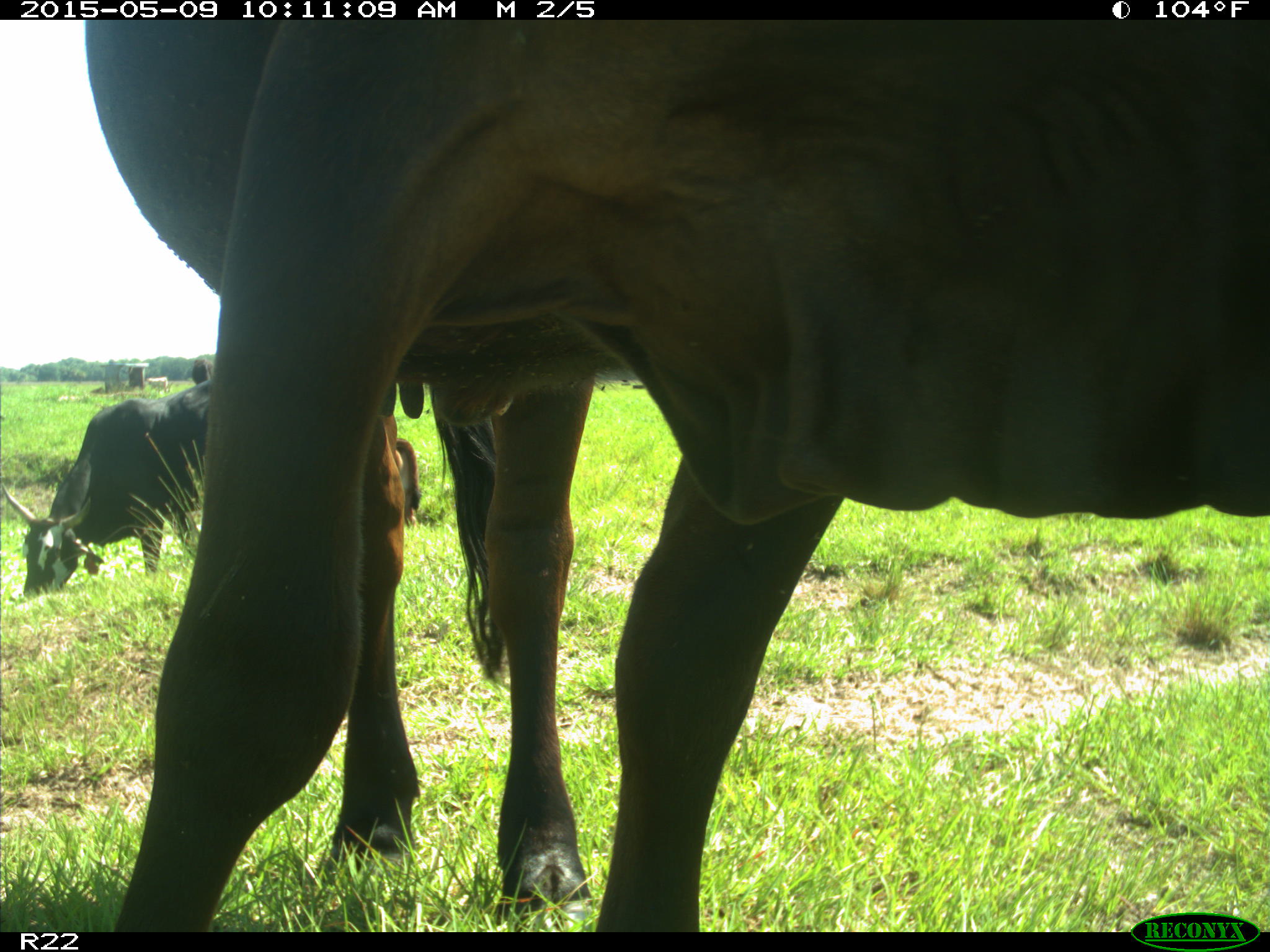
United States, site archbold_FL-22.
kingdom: Animalia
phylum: Chordata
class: Mammalia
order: Artiodactyla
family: Bovidae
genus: Bos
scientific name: Bos taurus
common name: domestic cow